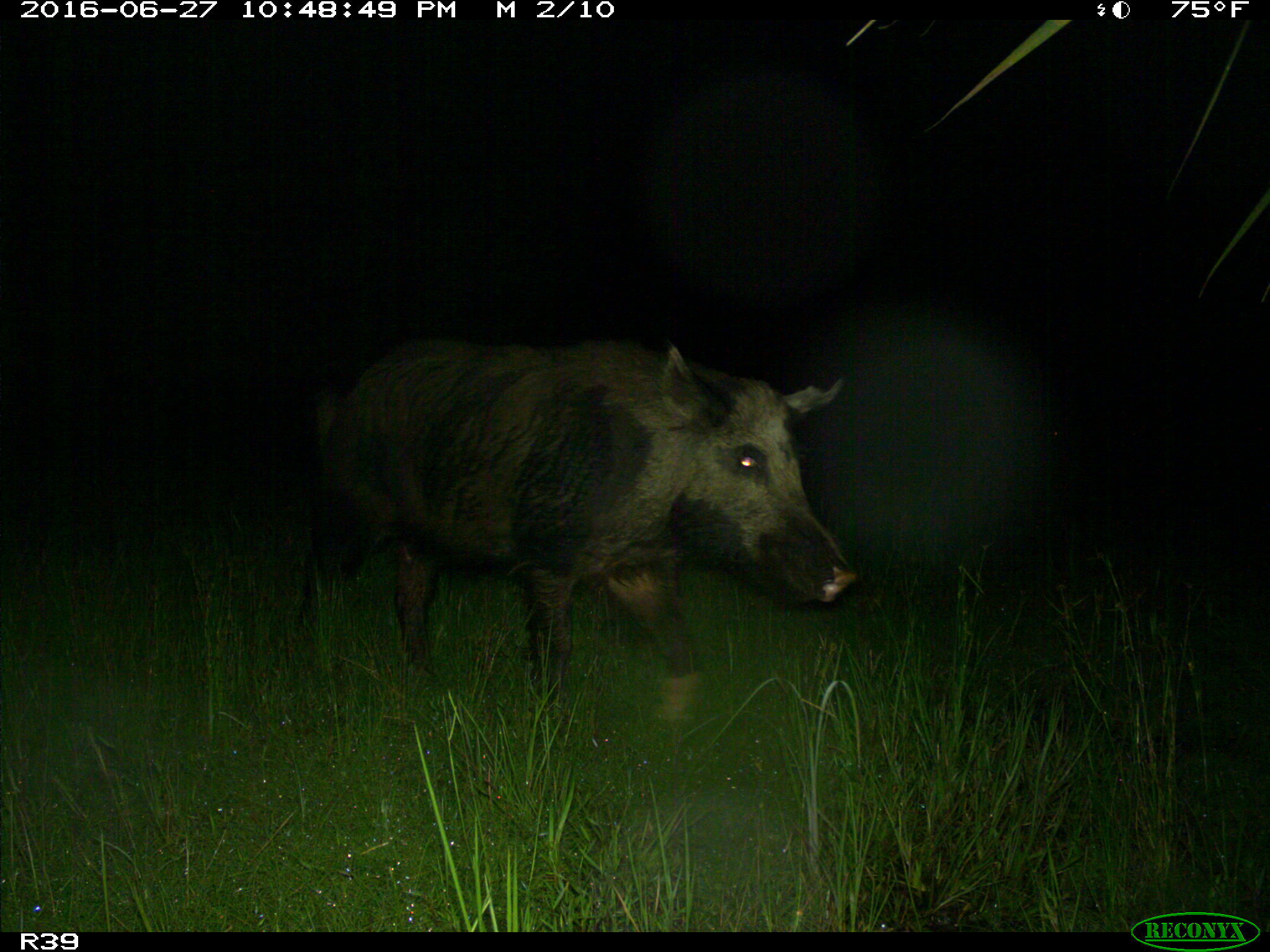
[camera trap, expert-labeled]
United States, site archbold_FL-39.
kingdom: Animalia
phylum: Chordata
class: Mammalia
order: Artiodactyla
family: Suidae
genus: Sus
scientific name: Sus scrofa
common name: wild boar